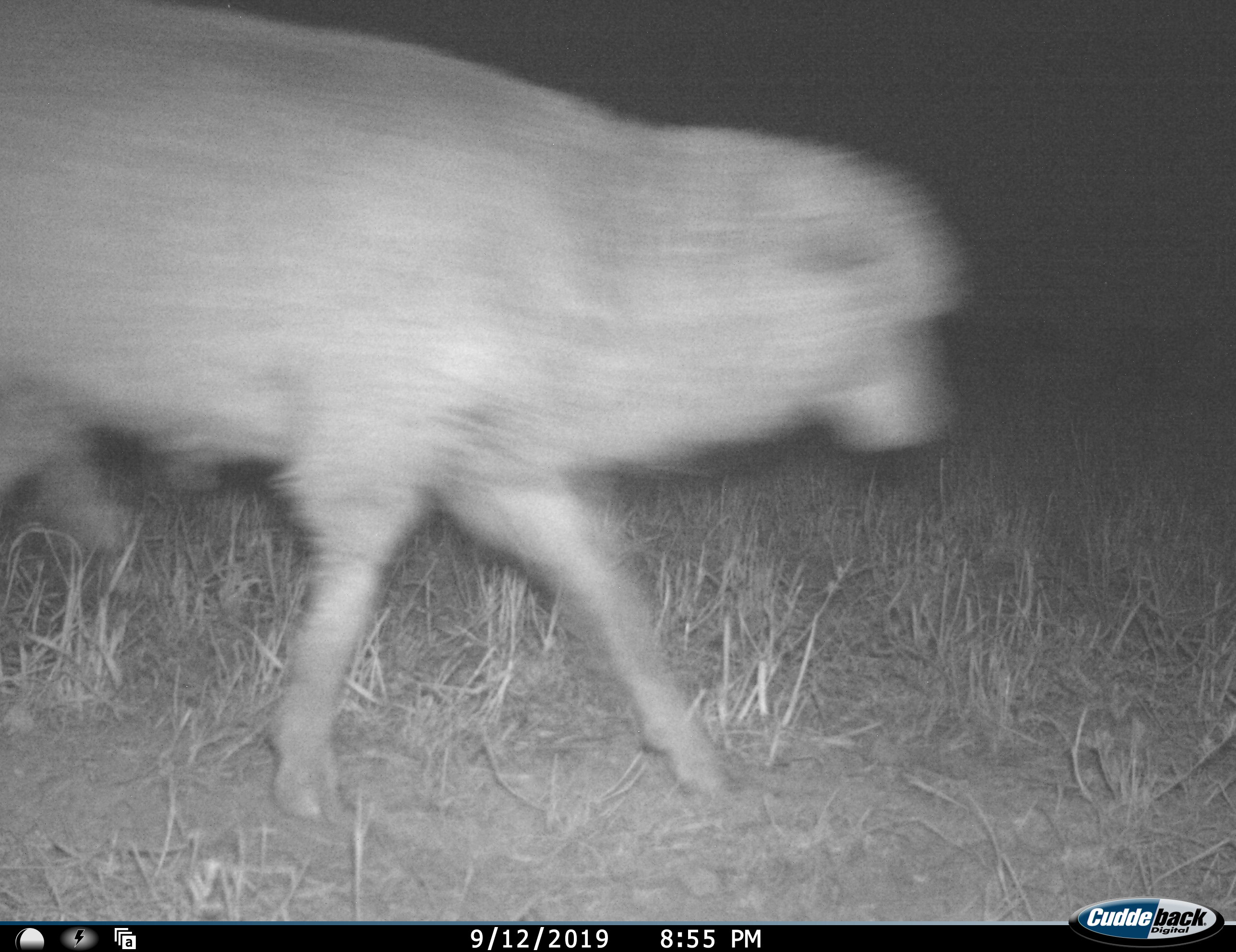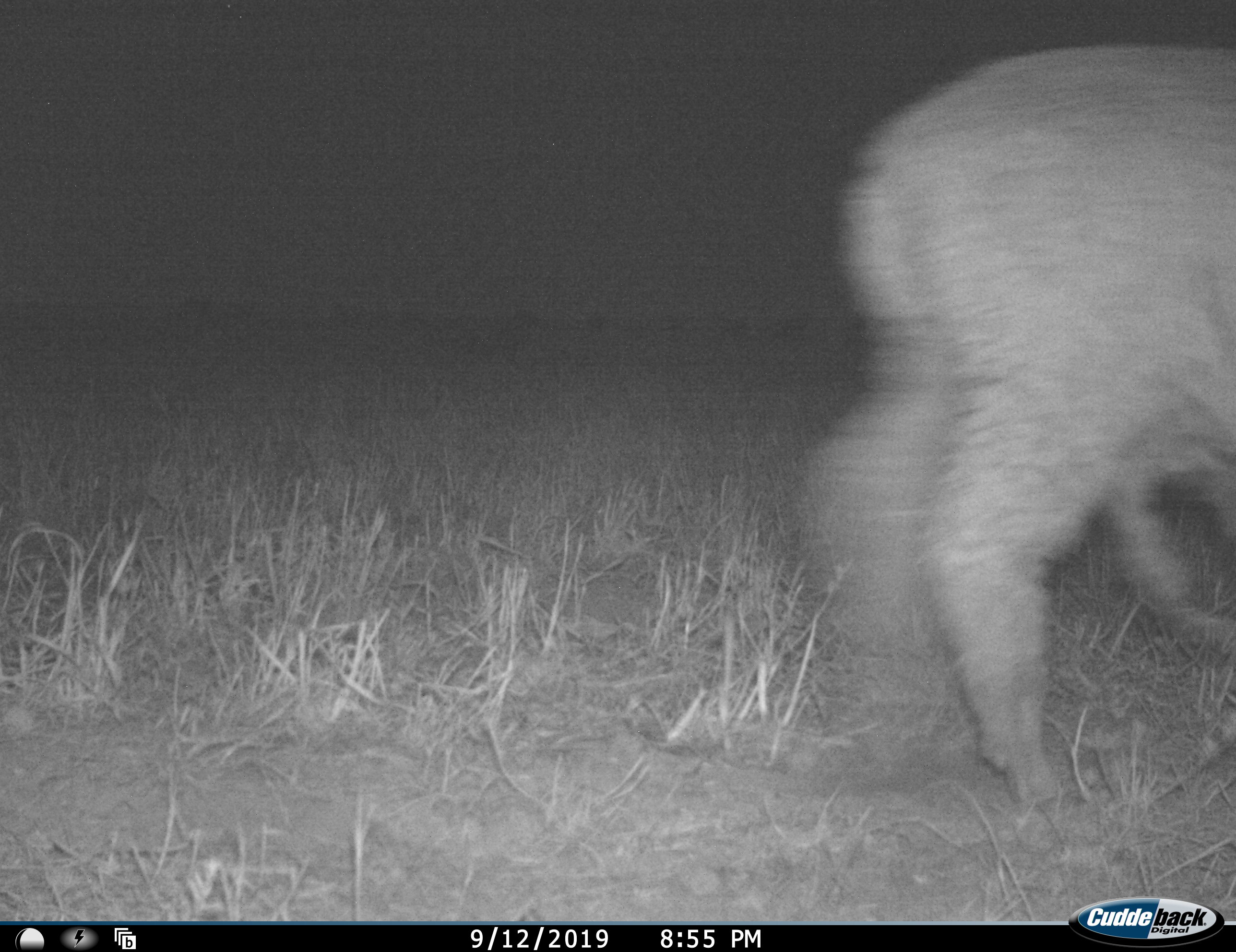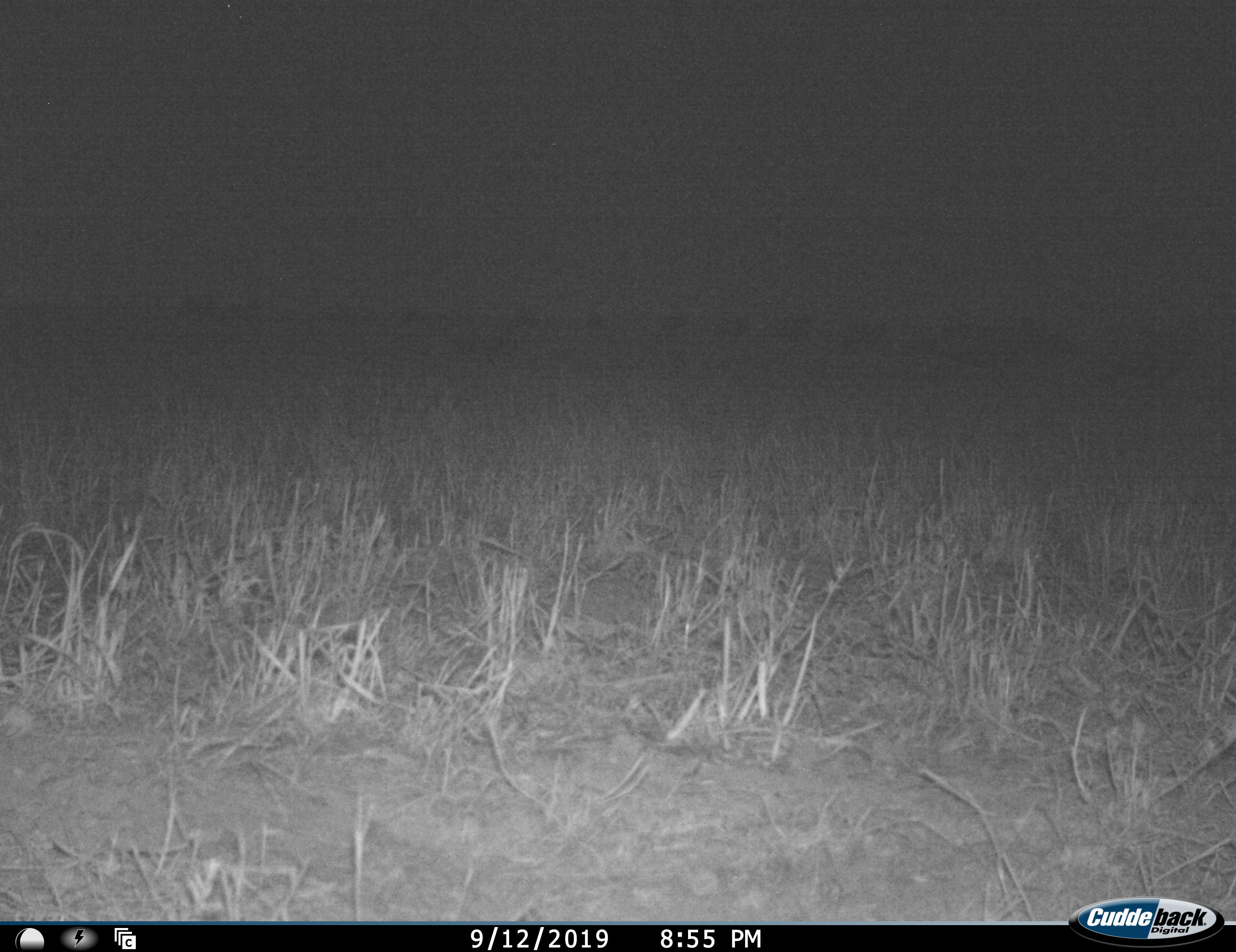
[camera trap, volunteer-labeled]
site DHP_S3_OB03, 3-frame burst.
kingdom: Animalia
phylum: Chordata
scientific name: Vertebrata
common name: domestic animal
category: domesticanimal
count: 1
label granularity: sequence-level